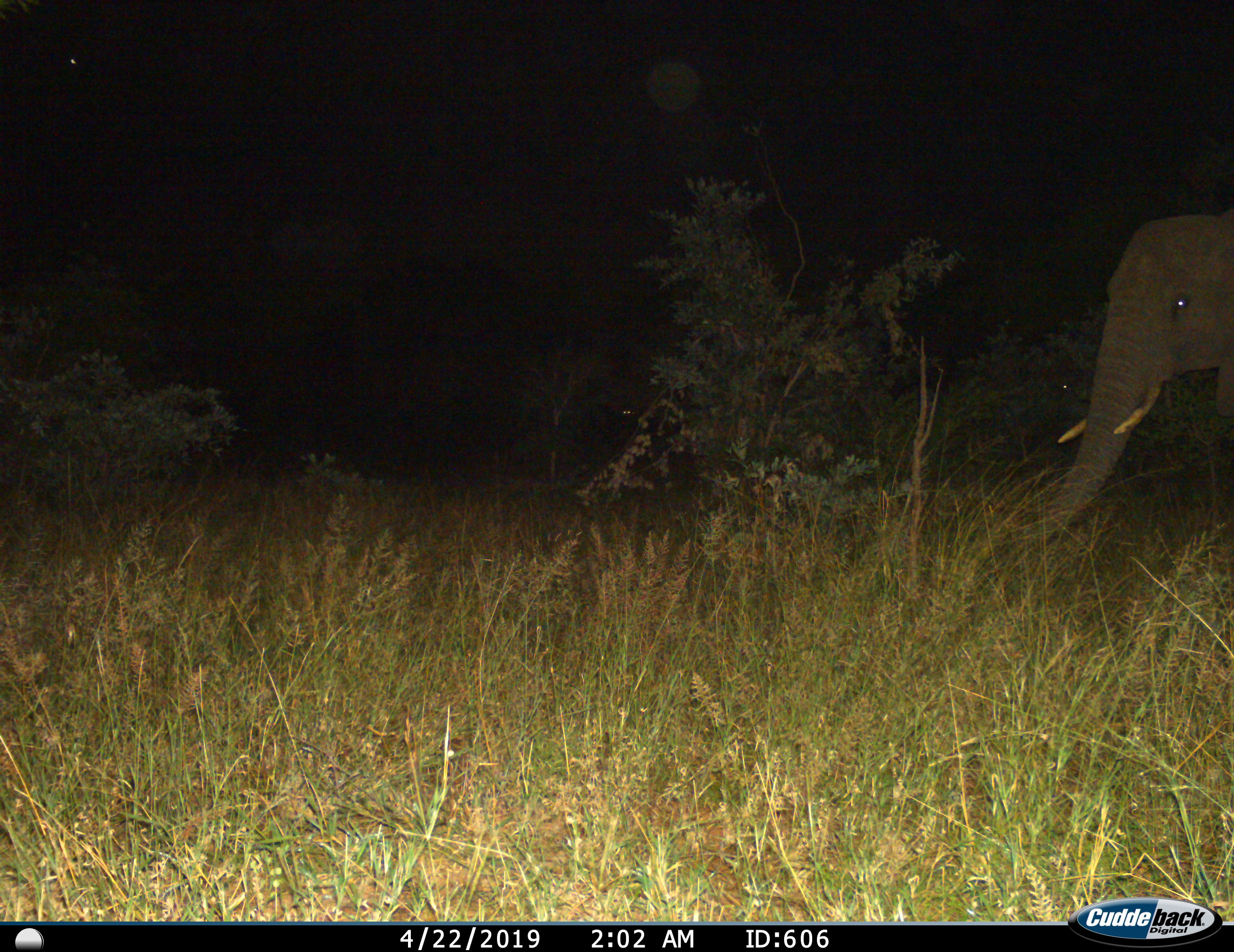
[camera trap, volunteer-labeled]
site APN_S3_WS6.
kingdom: Animalia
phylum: Chordata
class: Mammalia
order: Proboscidea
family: Elephantidae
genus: Loxodonta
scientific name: Loxodonta africana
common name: african bush elephant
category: elephant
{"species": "elephant (african bush elephant) (Loxodonta africana)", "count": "1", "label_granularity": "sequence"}